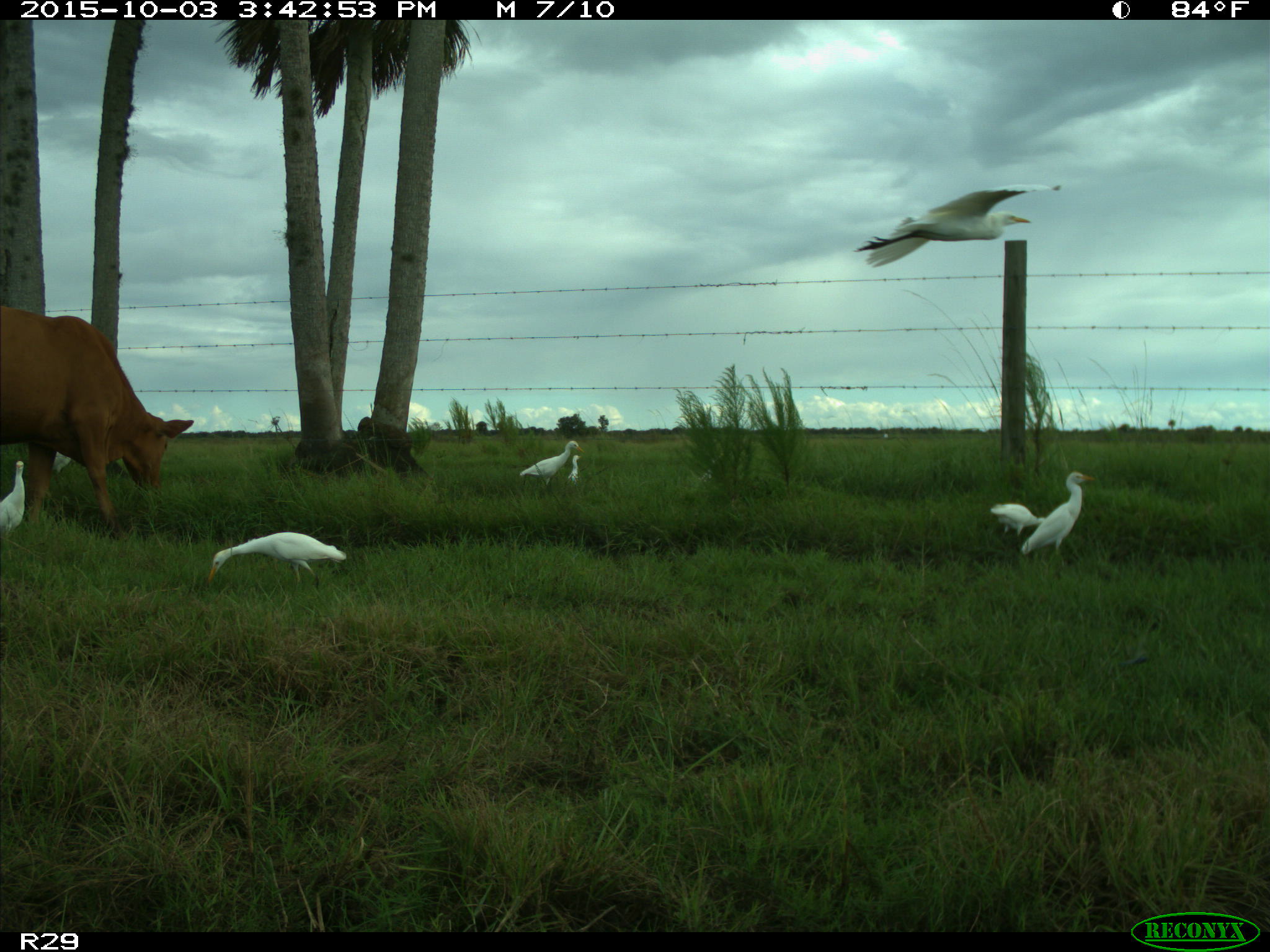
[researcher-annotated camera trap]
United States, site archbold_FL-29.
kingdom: Animalia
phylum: Chordata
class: Mammalia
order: Artiodactyla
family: Bovidae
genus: Bos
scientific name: Bos taurus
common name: domestic cow